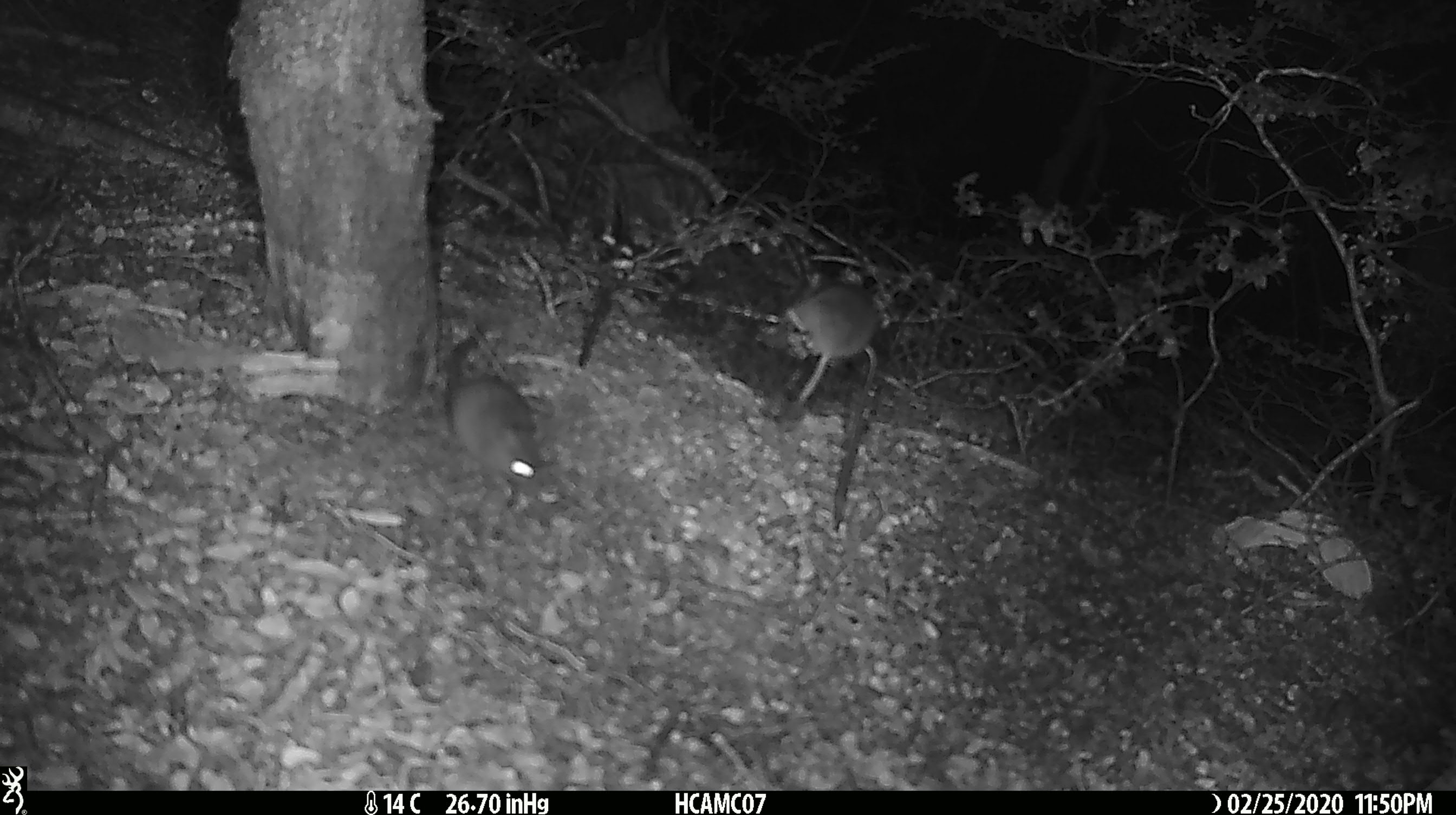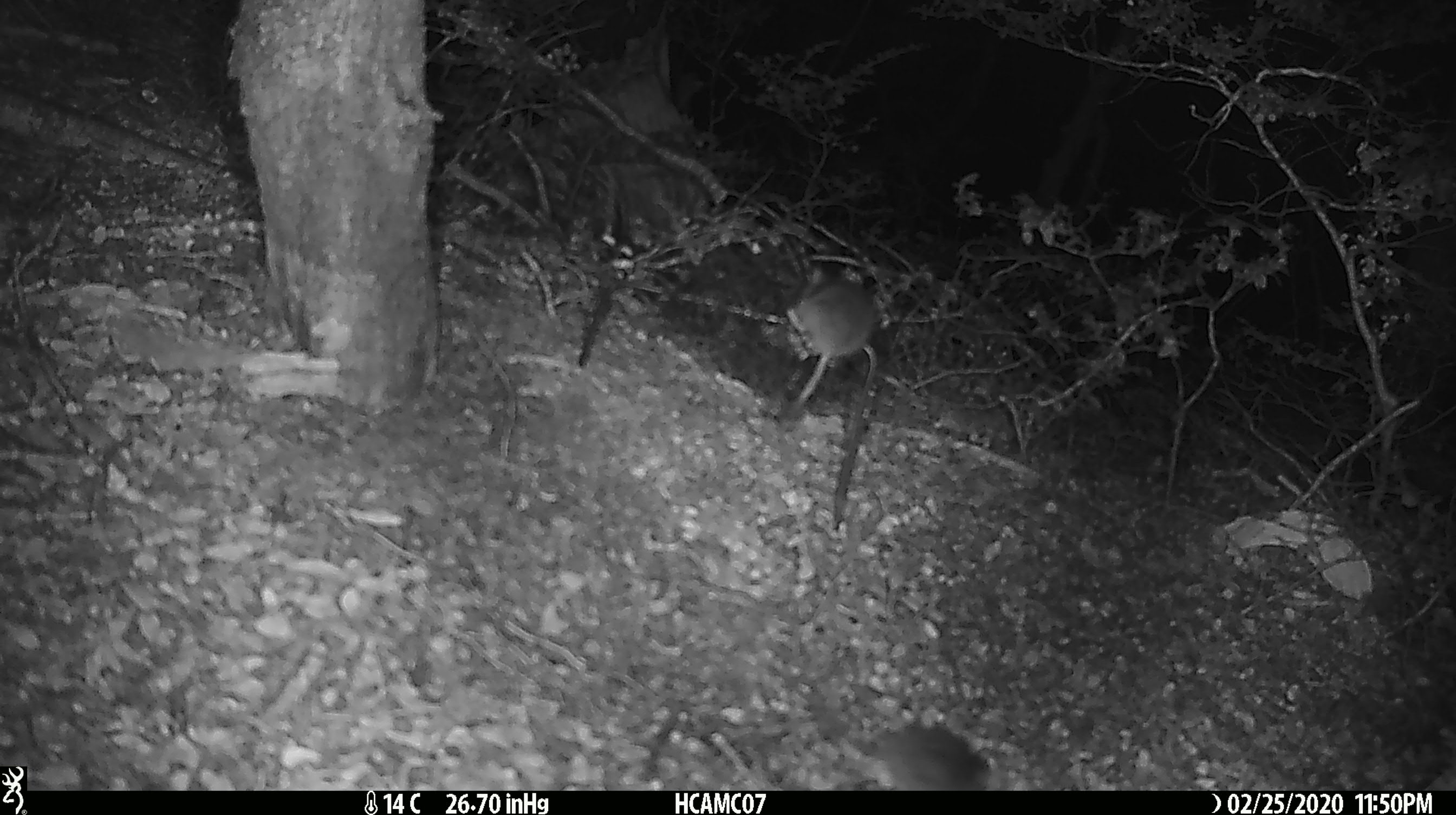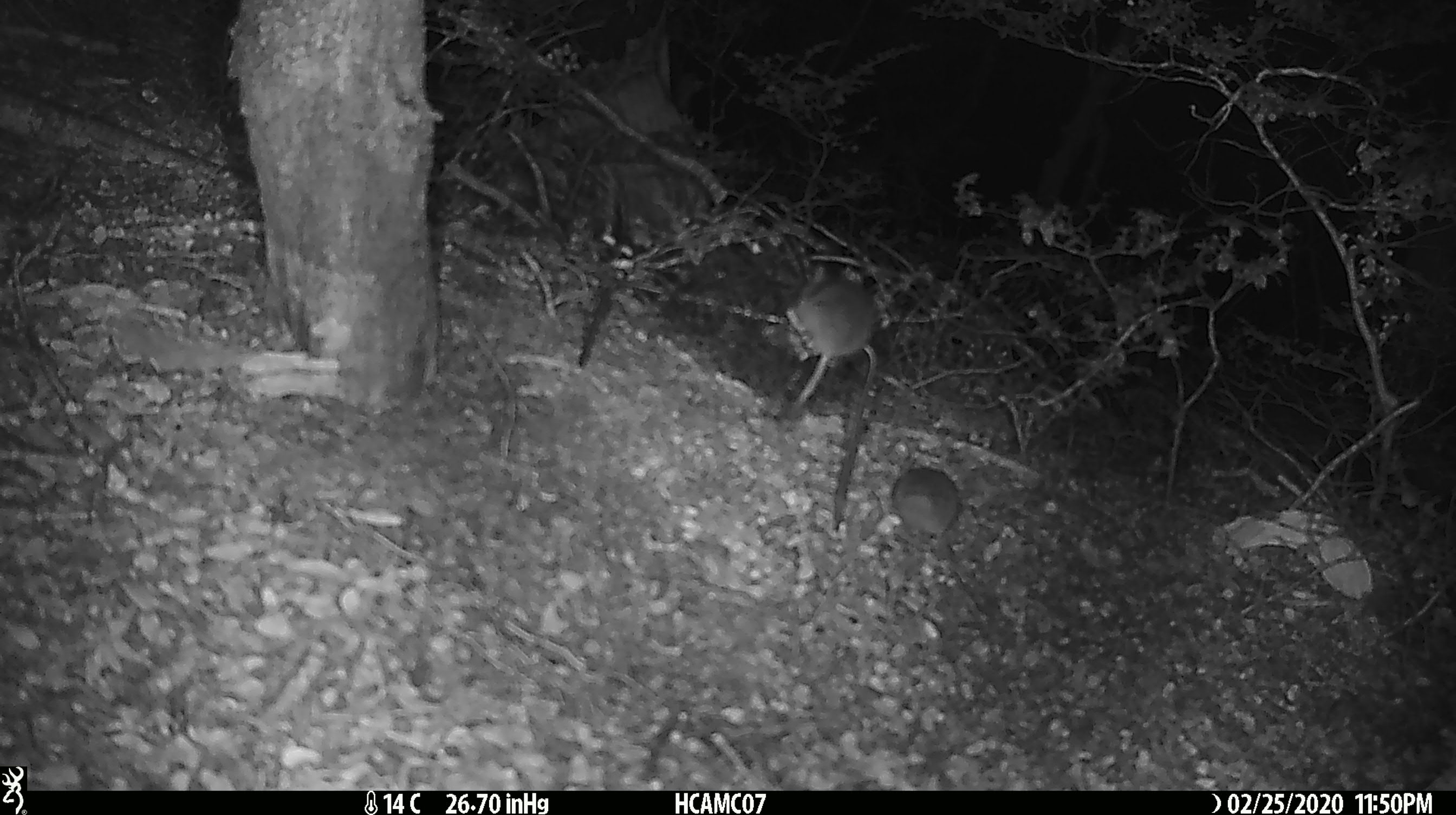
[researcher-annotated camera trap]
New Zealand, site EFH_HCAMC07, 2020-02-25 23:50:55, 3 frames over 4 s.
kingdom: Animalia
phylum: Chordata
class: Mammalia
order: Rodentia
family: Muridae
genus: Mus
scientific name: Mus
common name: mouse